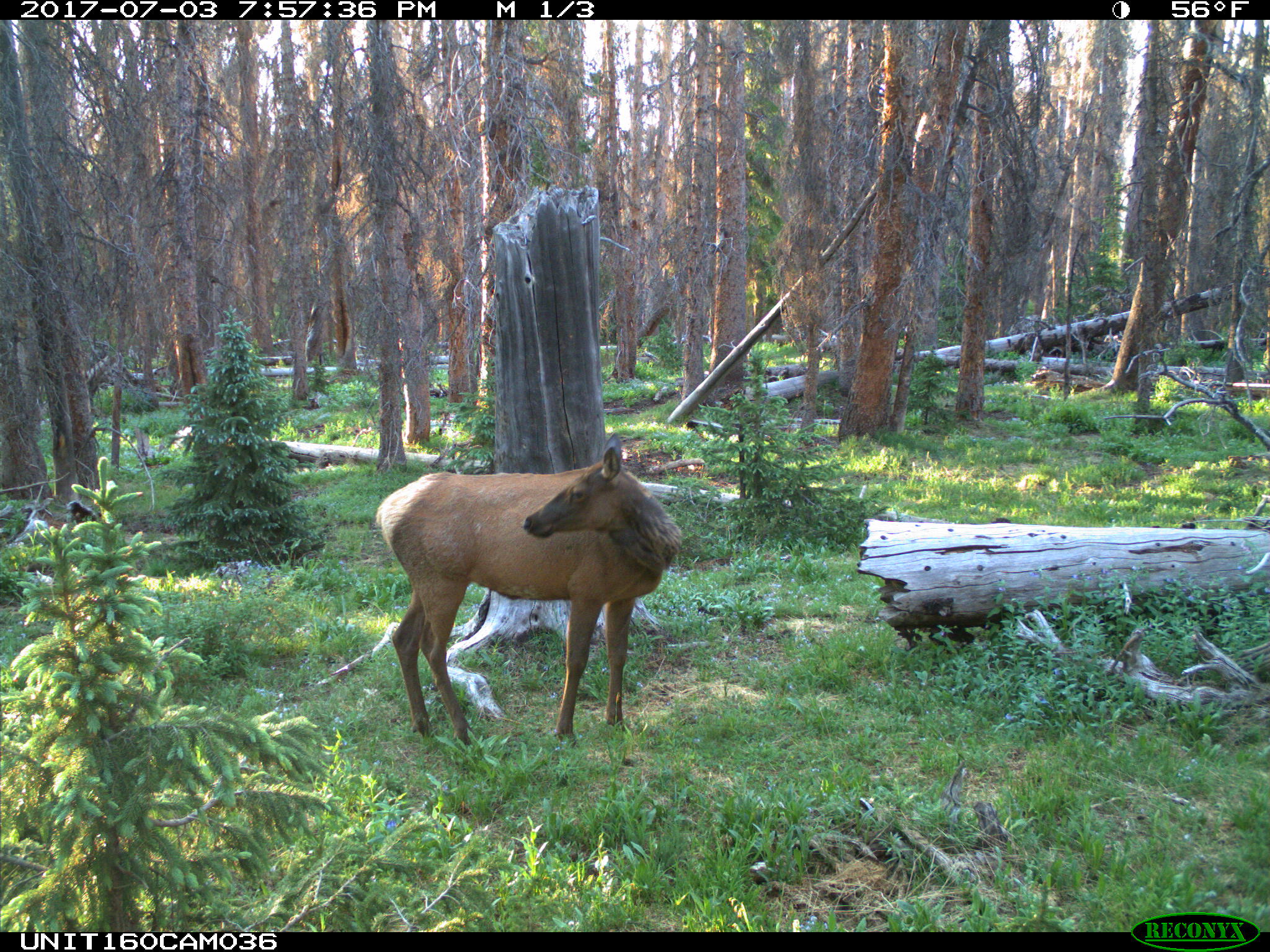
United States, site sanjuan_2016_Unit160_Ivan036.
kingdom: Animalia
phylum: Chordata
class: Mammalia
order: Artiodactyla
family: Cervidae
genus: Cervus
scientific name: Cervus elaphus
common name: red deer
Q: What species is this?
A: Cervus elaphus (red deer).